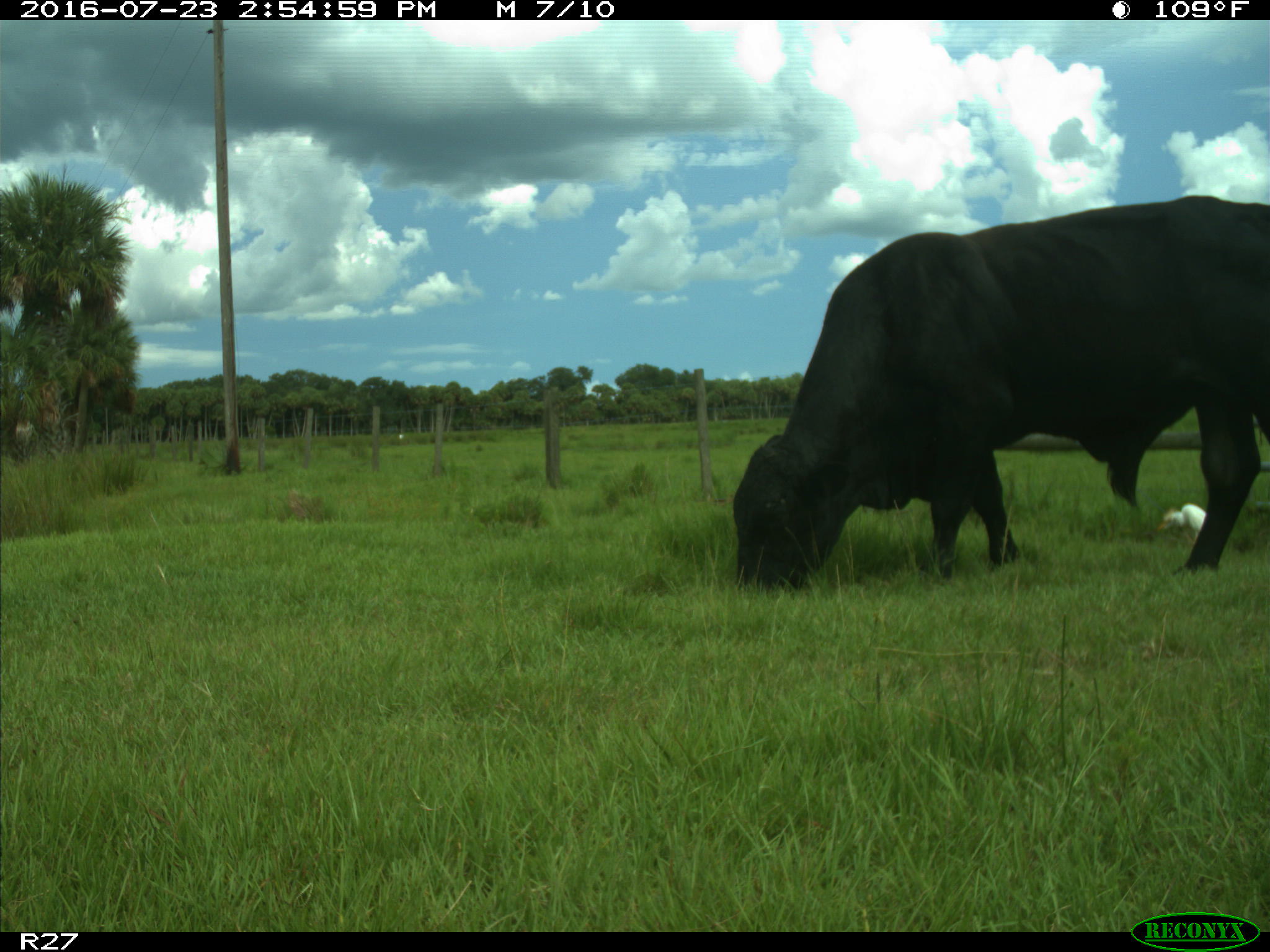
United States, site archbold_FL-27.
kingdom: Animalia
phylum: Chordata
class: Mammalia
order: Artiodactyla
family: Bovidae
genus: Bos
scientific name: Bos taurus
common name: domestic cow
Bos taurus (domestic cow).